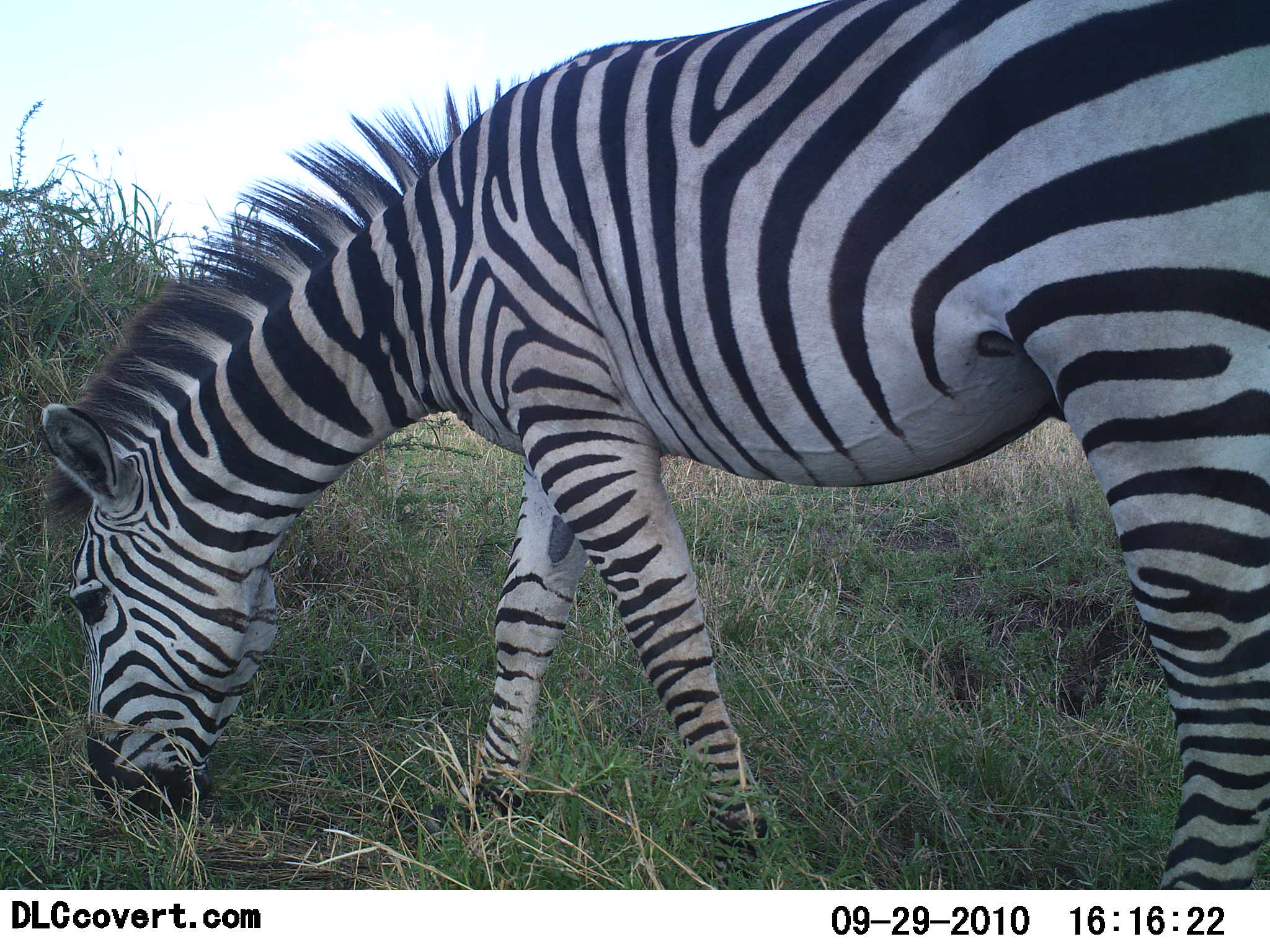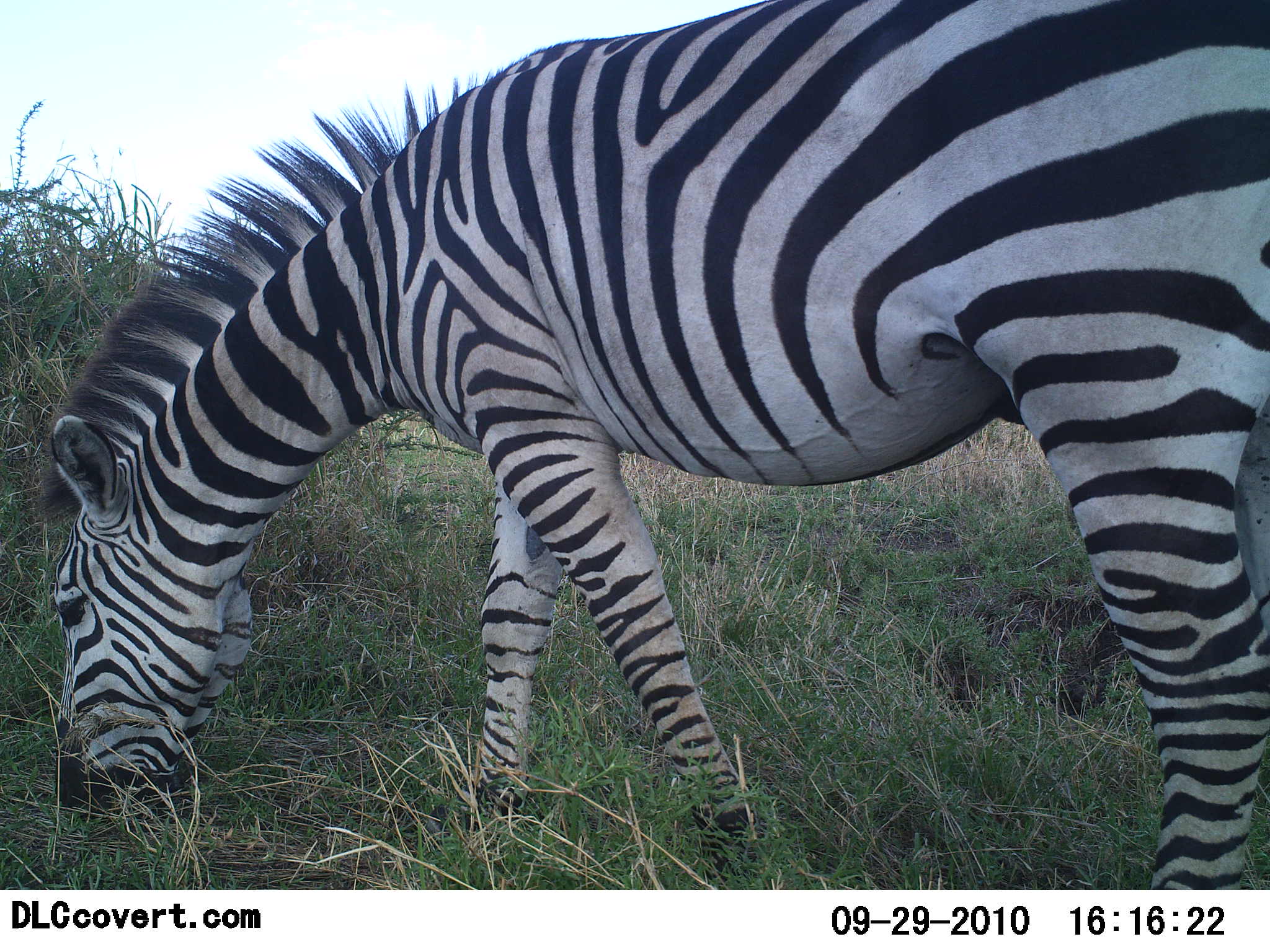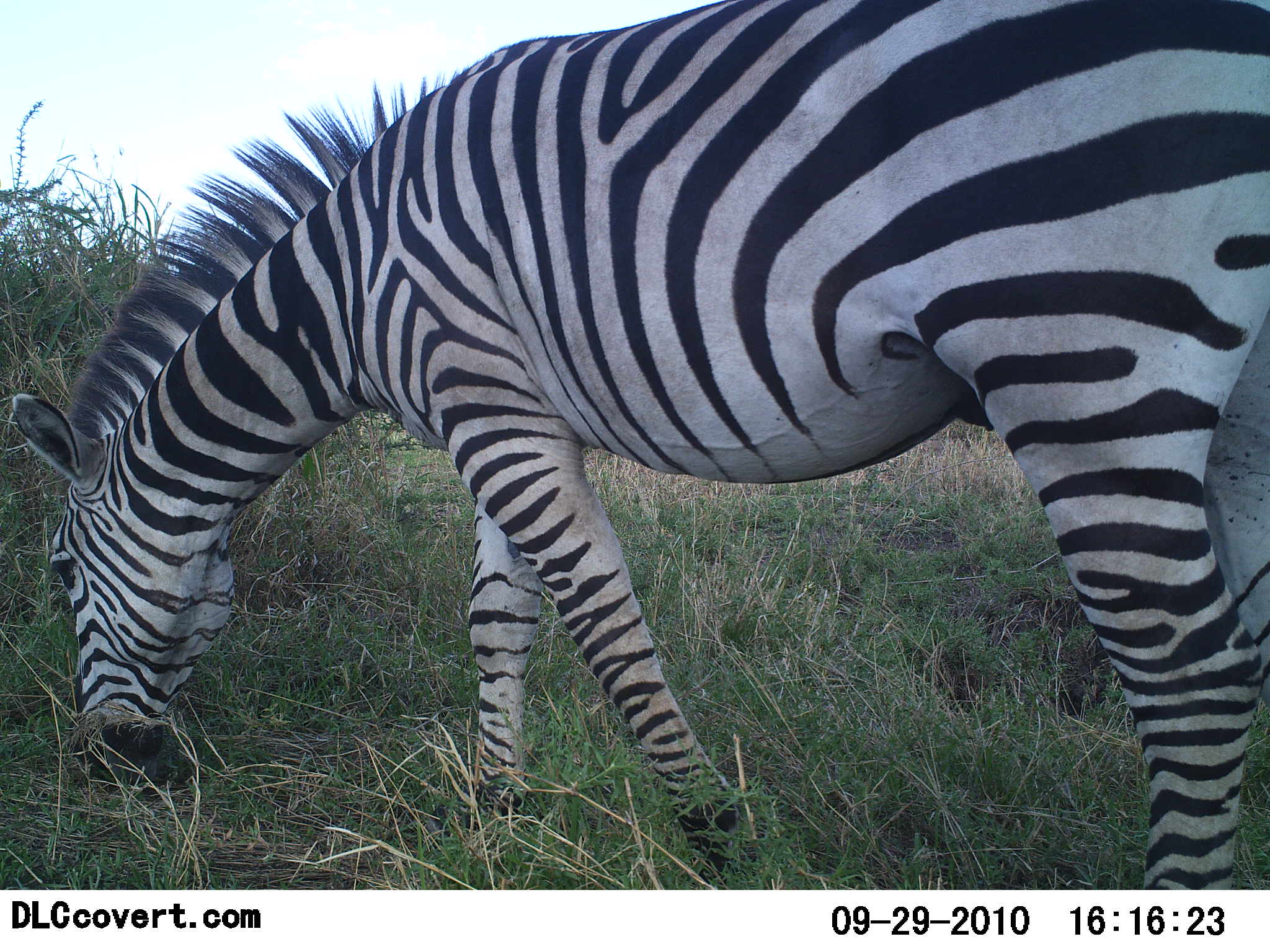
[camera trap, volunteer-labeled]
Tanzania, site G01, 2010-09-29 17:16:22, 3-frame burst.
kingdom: Animalia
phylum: Chordata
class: Mammalia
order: Perissodactyla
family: Equidae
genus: Equus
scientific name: Equus quagga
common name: plains zebra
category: zebra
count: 1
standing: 25%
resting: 0%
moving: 0%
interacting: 0%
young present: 0%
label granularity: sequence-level